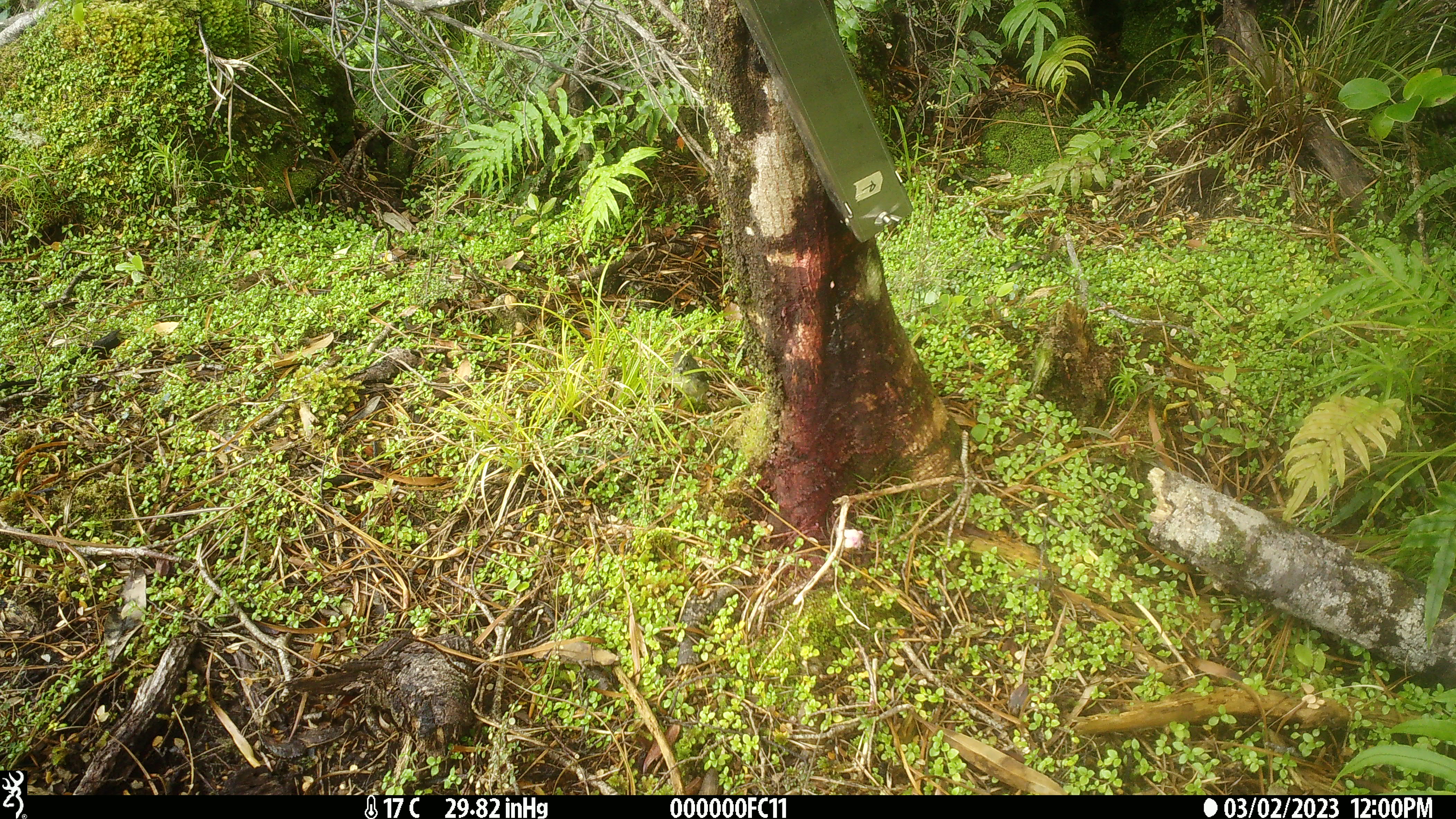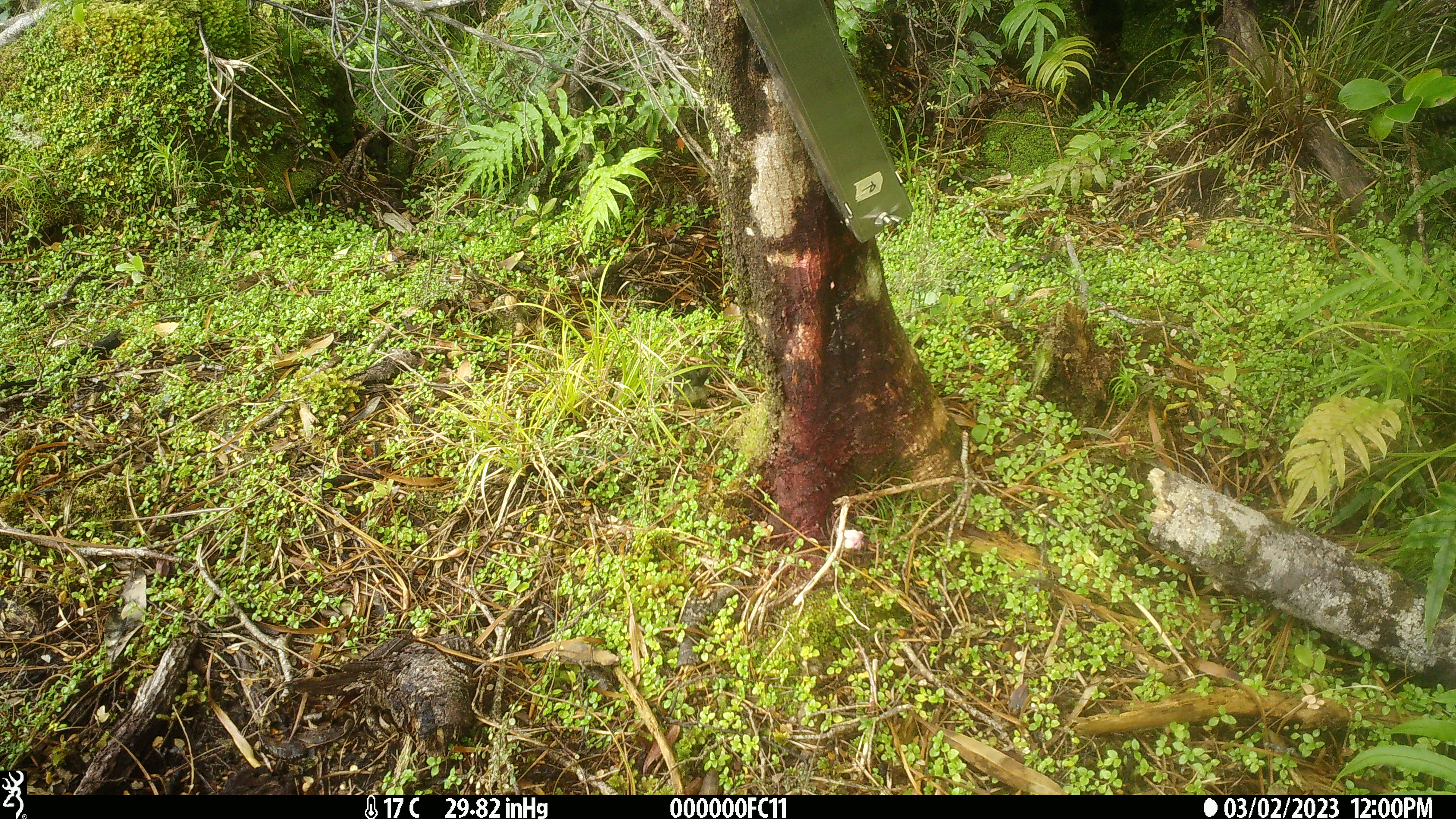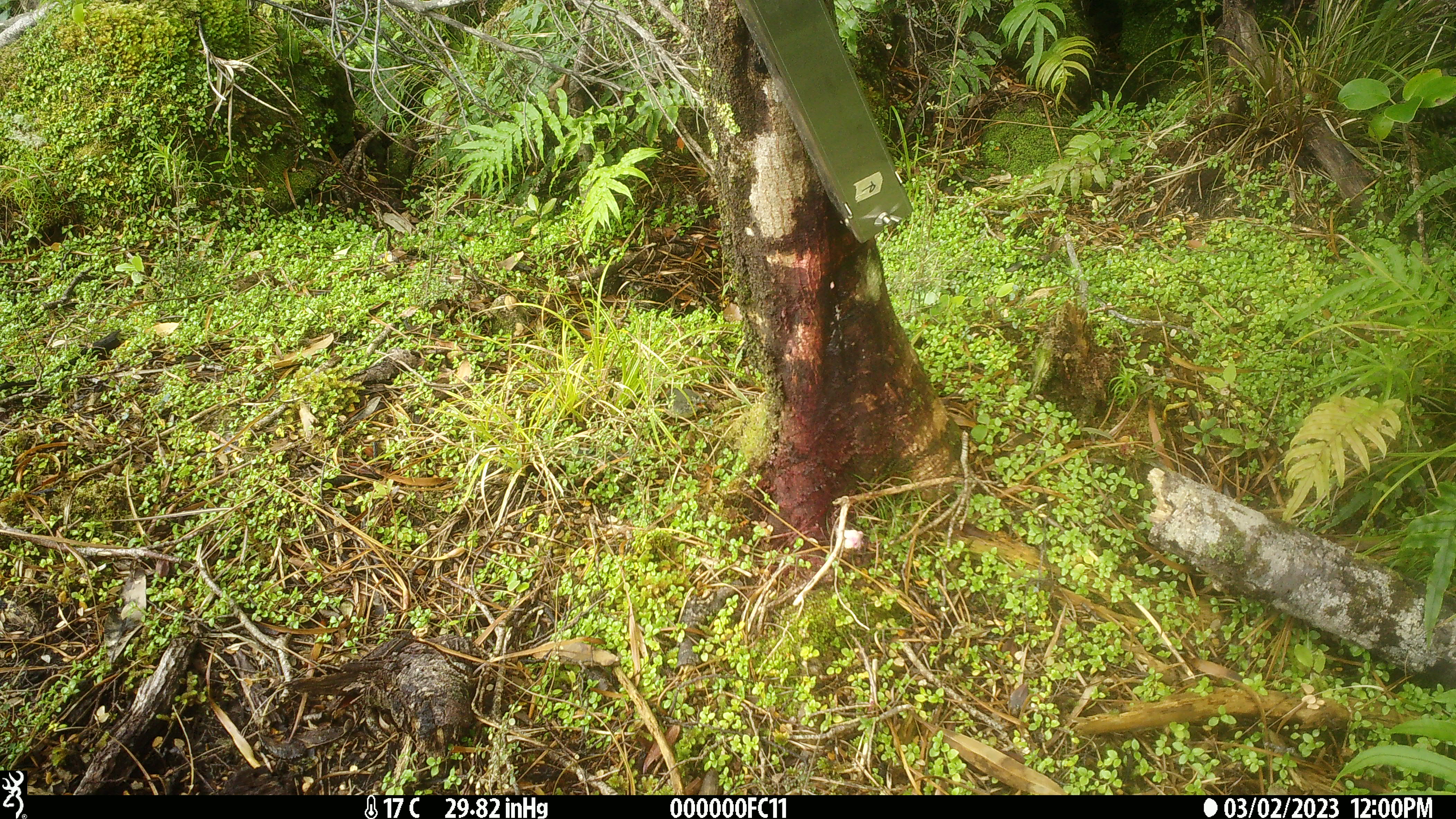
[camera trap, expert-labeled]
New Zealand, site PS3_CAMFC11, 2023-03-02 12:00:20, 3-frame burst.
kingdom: Animalia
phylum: Chordata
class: Aves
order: Passeriformes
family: Petroicidae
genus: Petroica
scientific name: Petroica macrocephala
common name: tomtit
Tomtit (Petroica macrocephala).